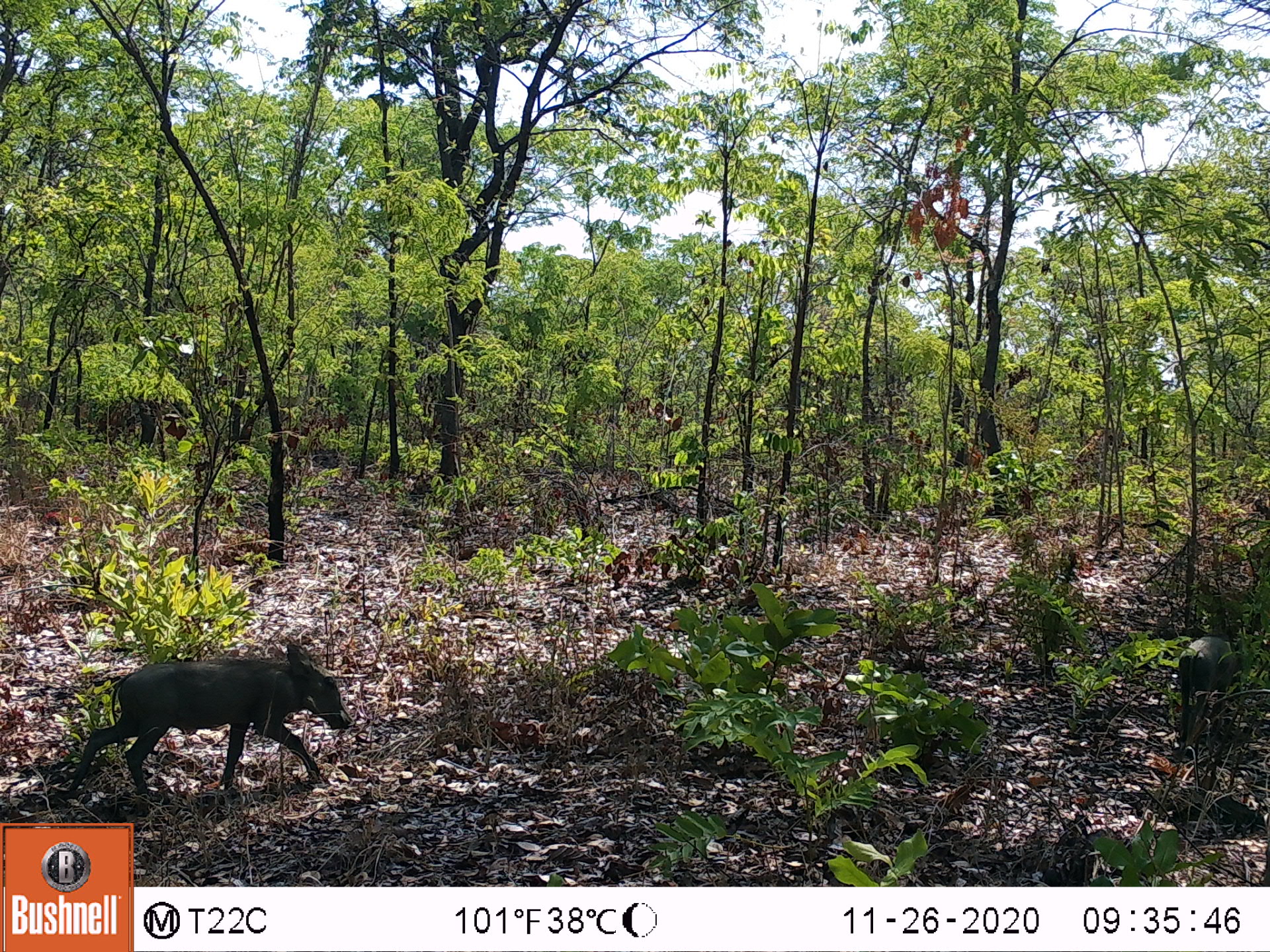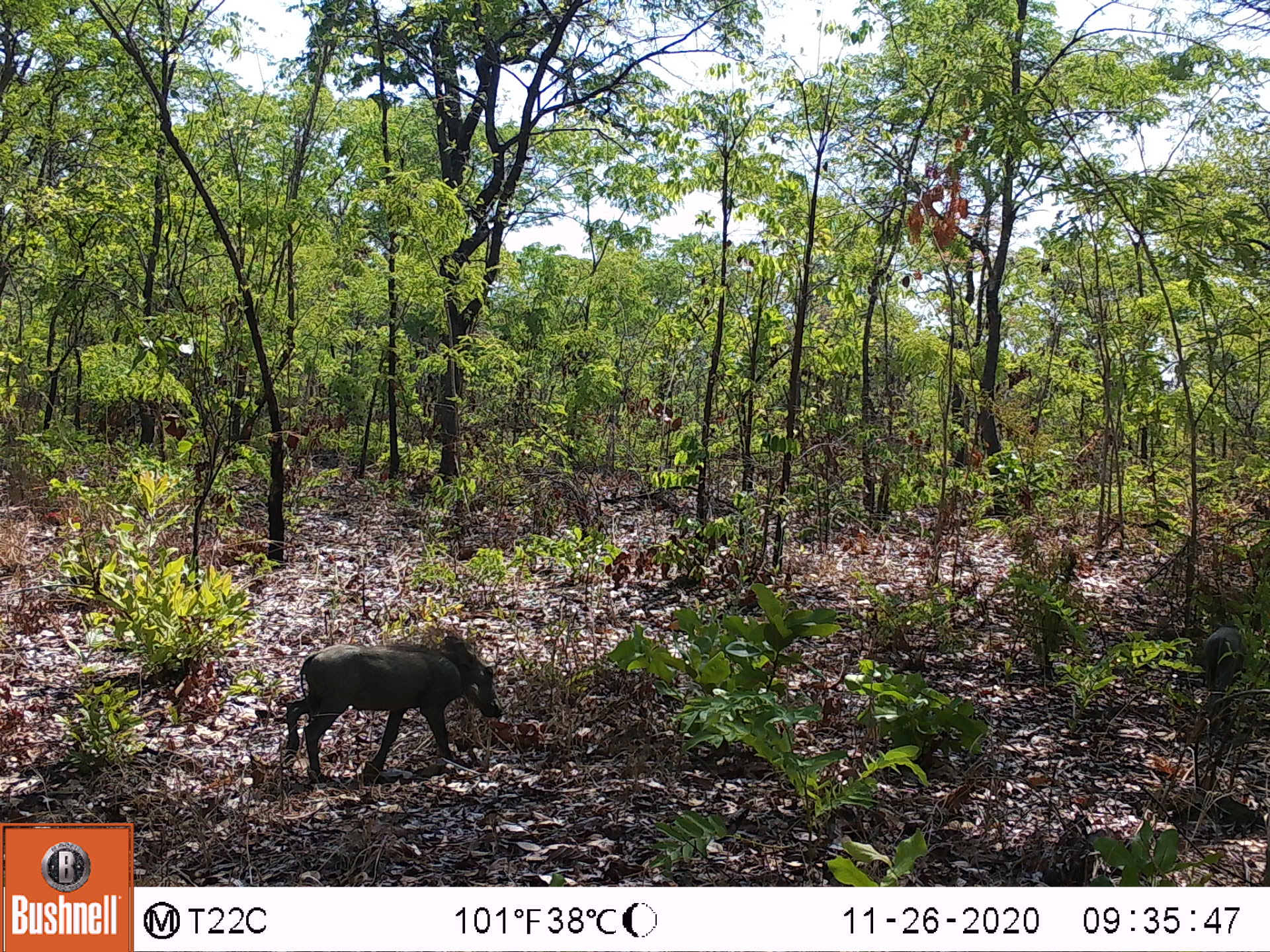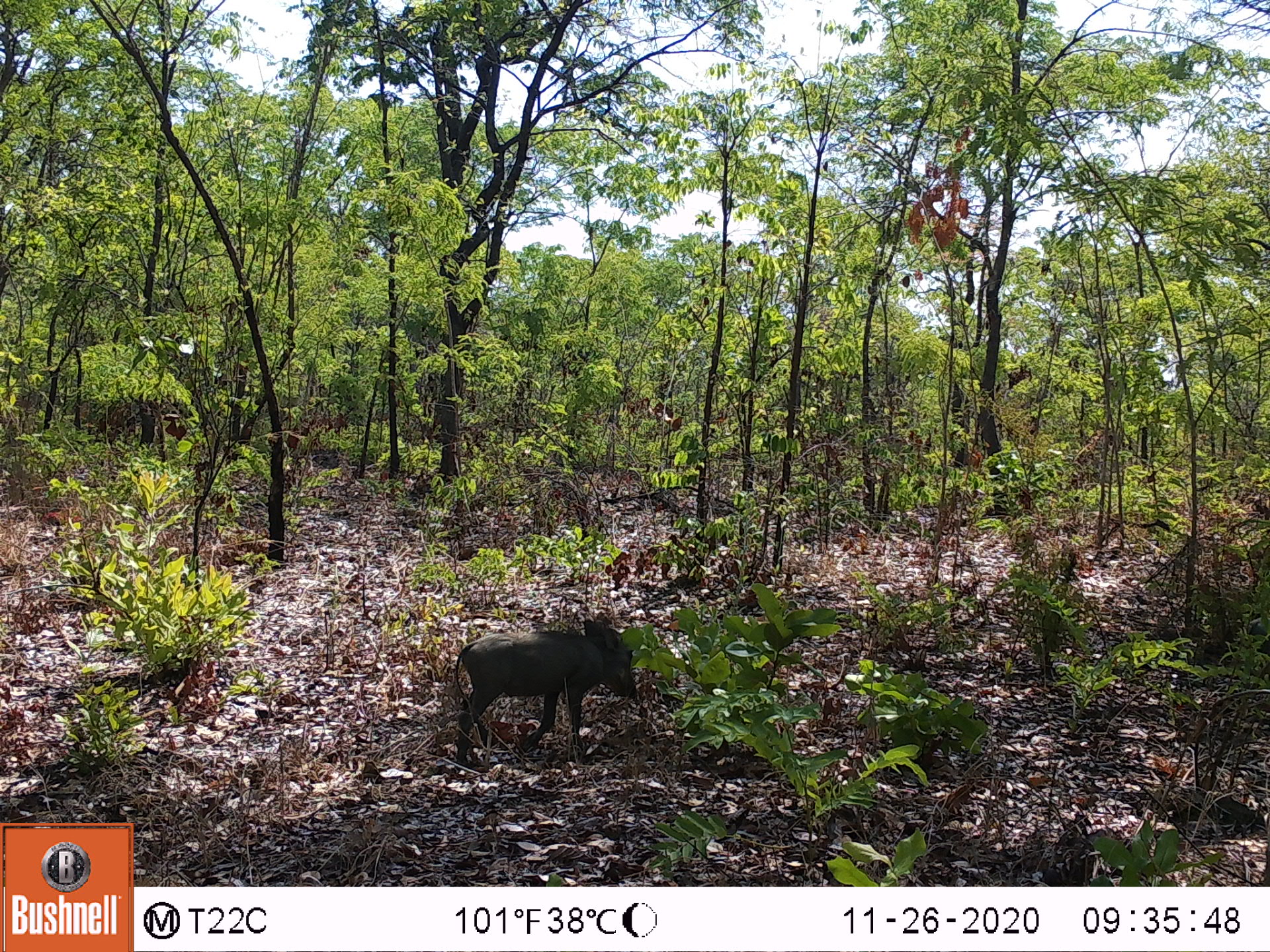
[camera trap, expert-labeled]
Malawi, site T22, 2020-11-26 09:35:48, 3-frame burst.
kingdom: Animalia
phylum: Chordata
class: Mammalia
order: Artiodactyla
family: Suidae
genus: Phacochoerus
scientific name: Phacochoerus africanus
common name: common warthog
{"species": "common warthog (Phacochoerus africanus)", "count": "2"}